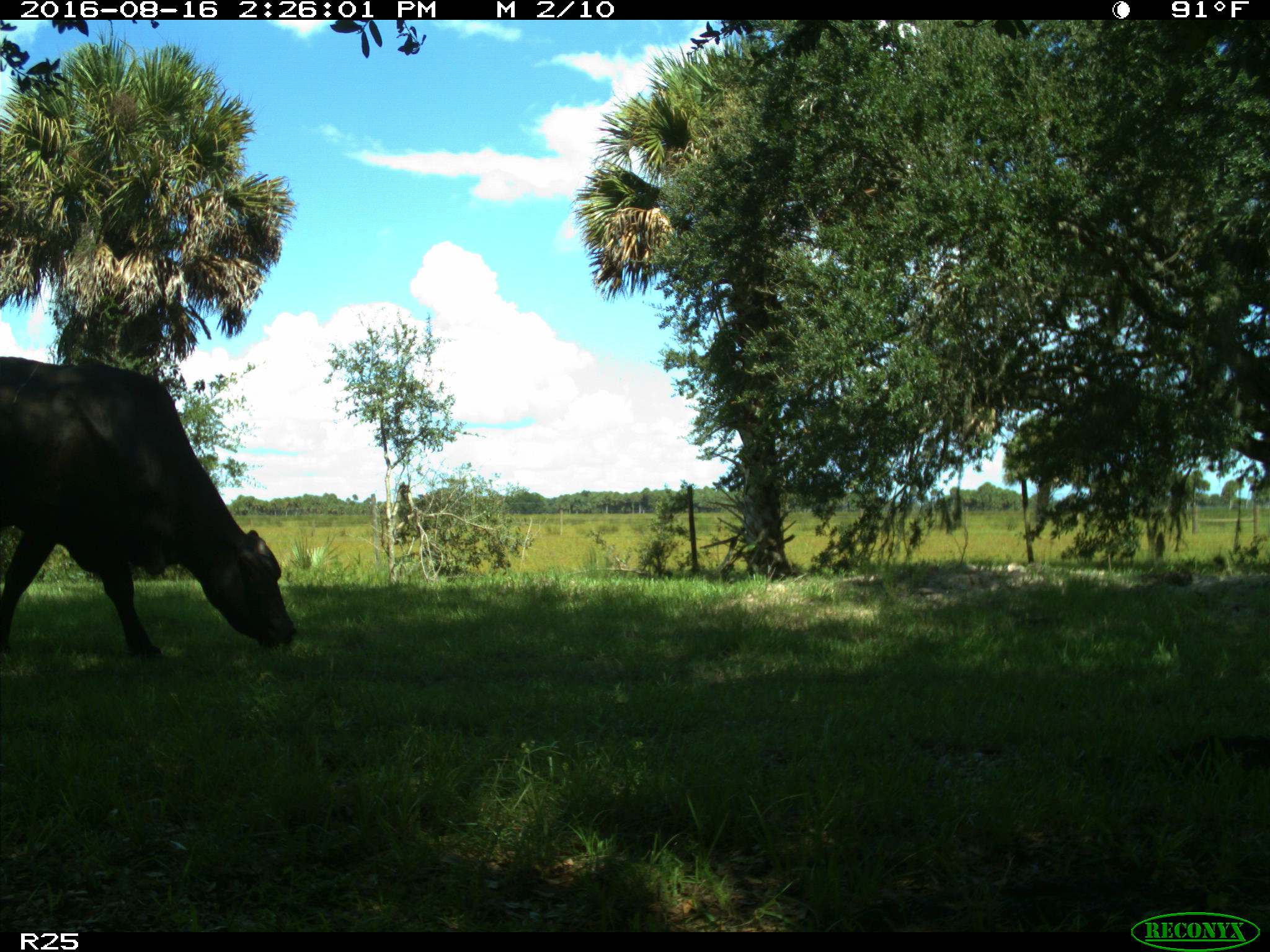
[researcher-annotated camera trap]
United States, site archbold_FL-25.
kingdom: Animalia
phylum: Chordata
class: Mammalia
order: Artiodactyla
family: Bovidae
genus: Bos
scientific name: Bos taurus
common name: domestic cow